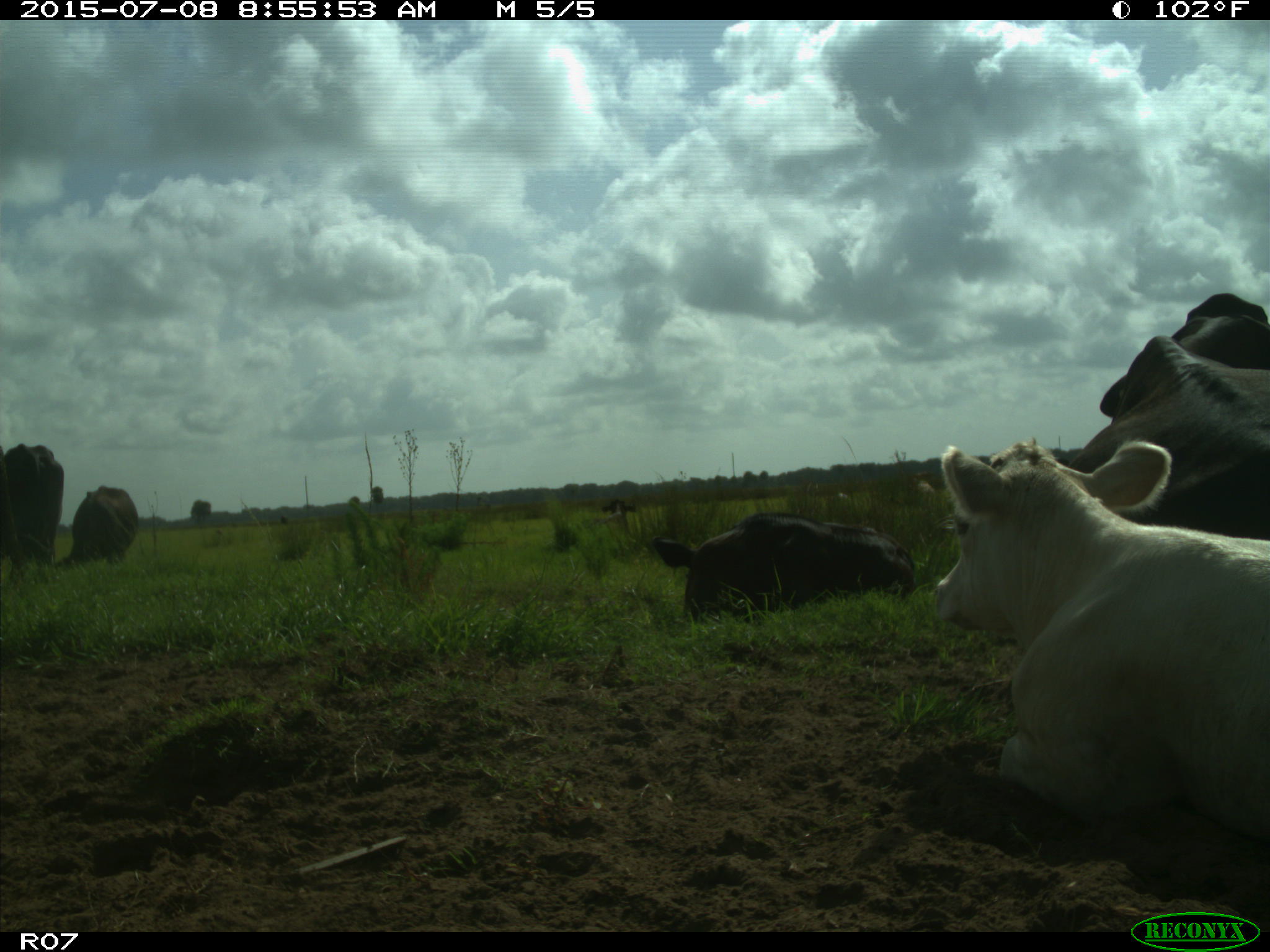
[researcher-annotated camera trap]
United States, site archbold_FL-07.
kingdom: Animalia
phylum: Chordata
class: Mammalia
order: Artiodactyla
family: Bovidae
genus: Bos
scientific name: Bos taurus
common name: domestic cow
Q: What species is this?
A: Bos taurus (domestic cow).